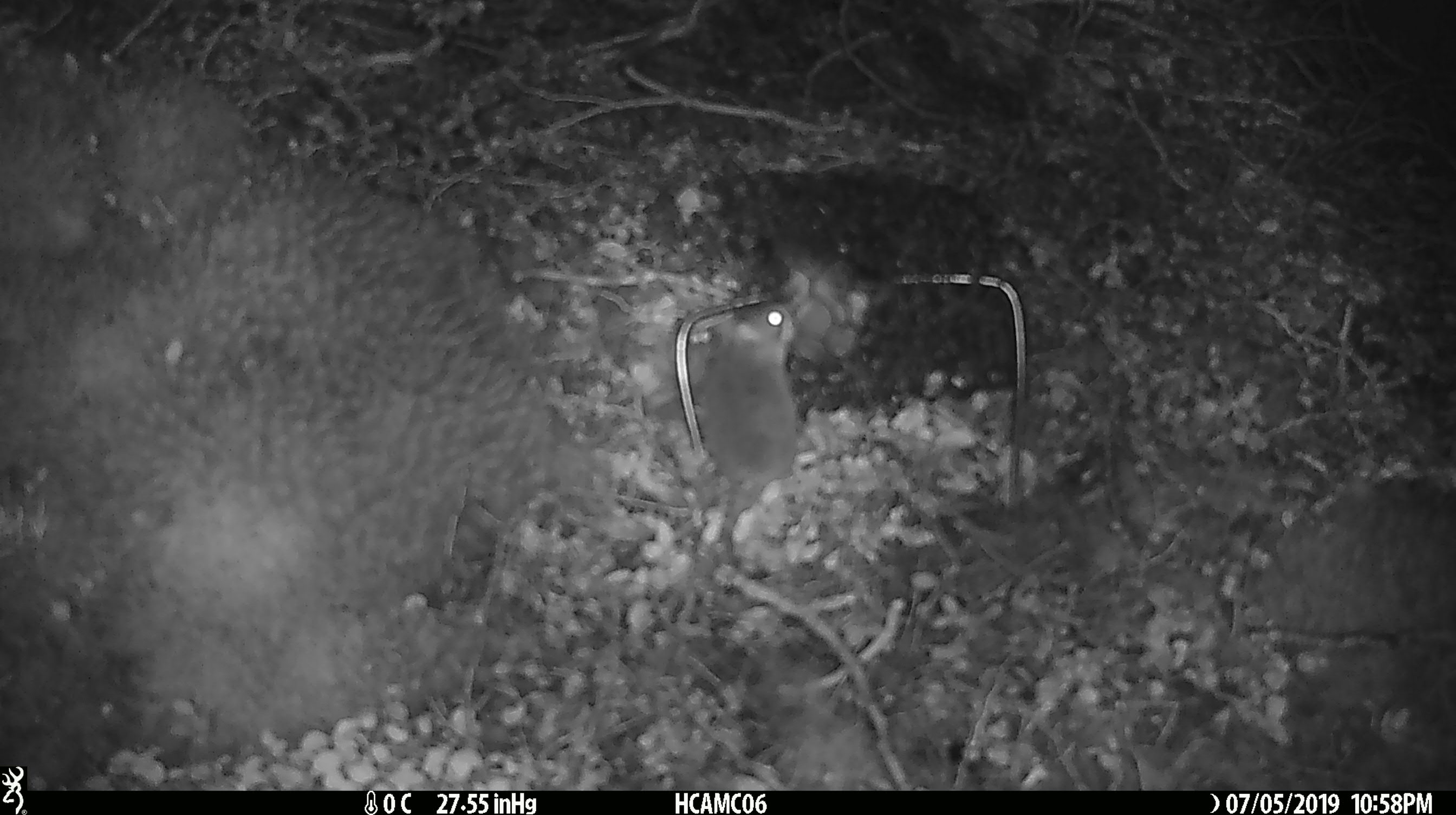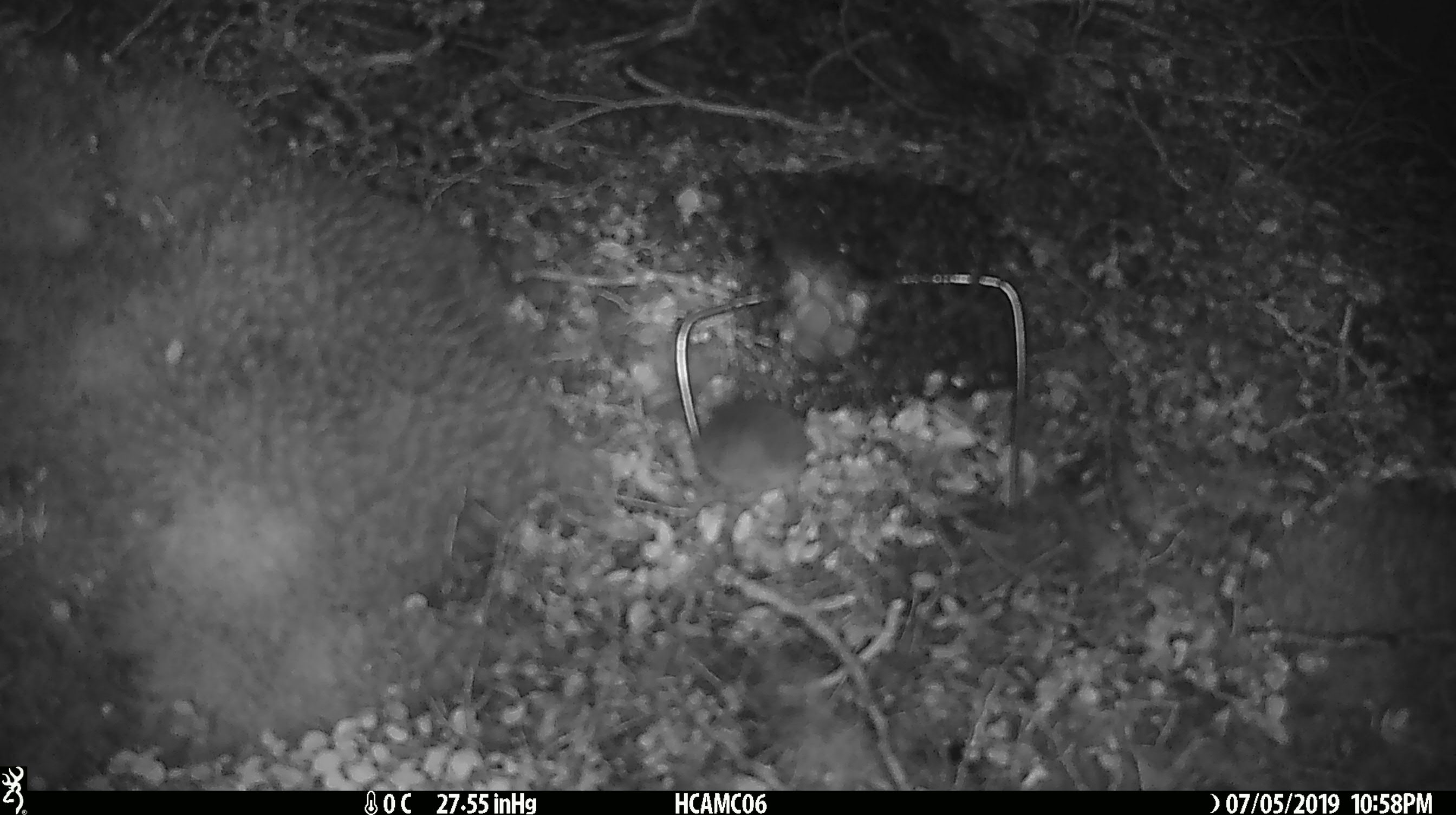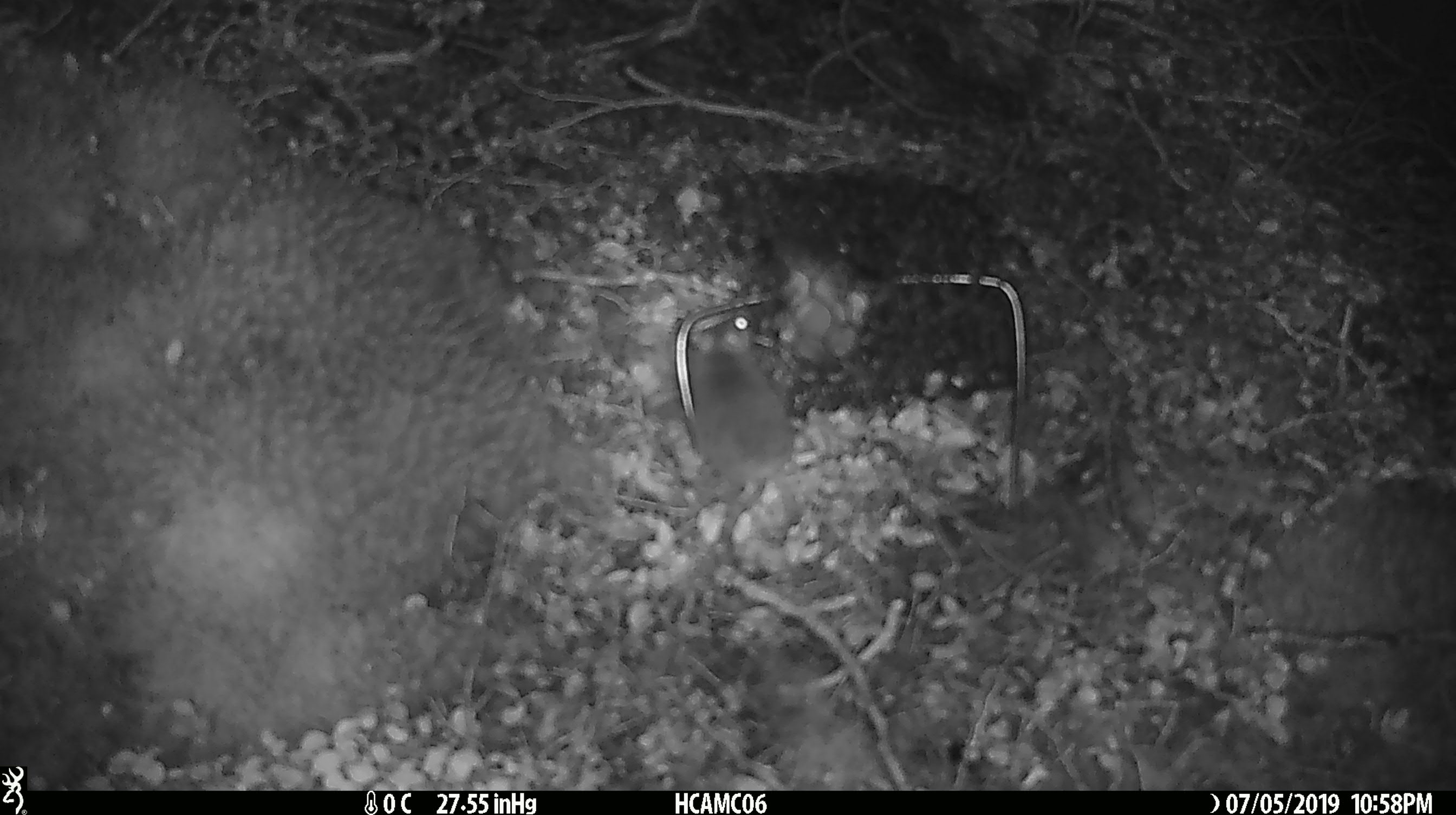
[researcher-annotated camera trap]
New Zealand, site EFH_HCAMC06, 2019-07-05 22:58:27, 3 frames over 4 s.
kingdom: Animalia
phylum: Chordata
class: Mammalia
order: Rodentia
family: Muridae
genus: Mus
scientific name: Mus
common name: mouse